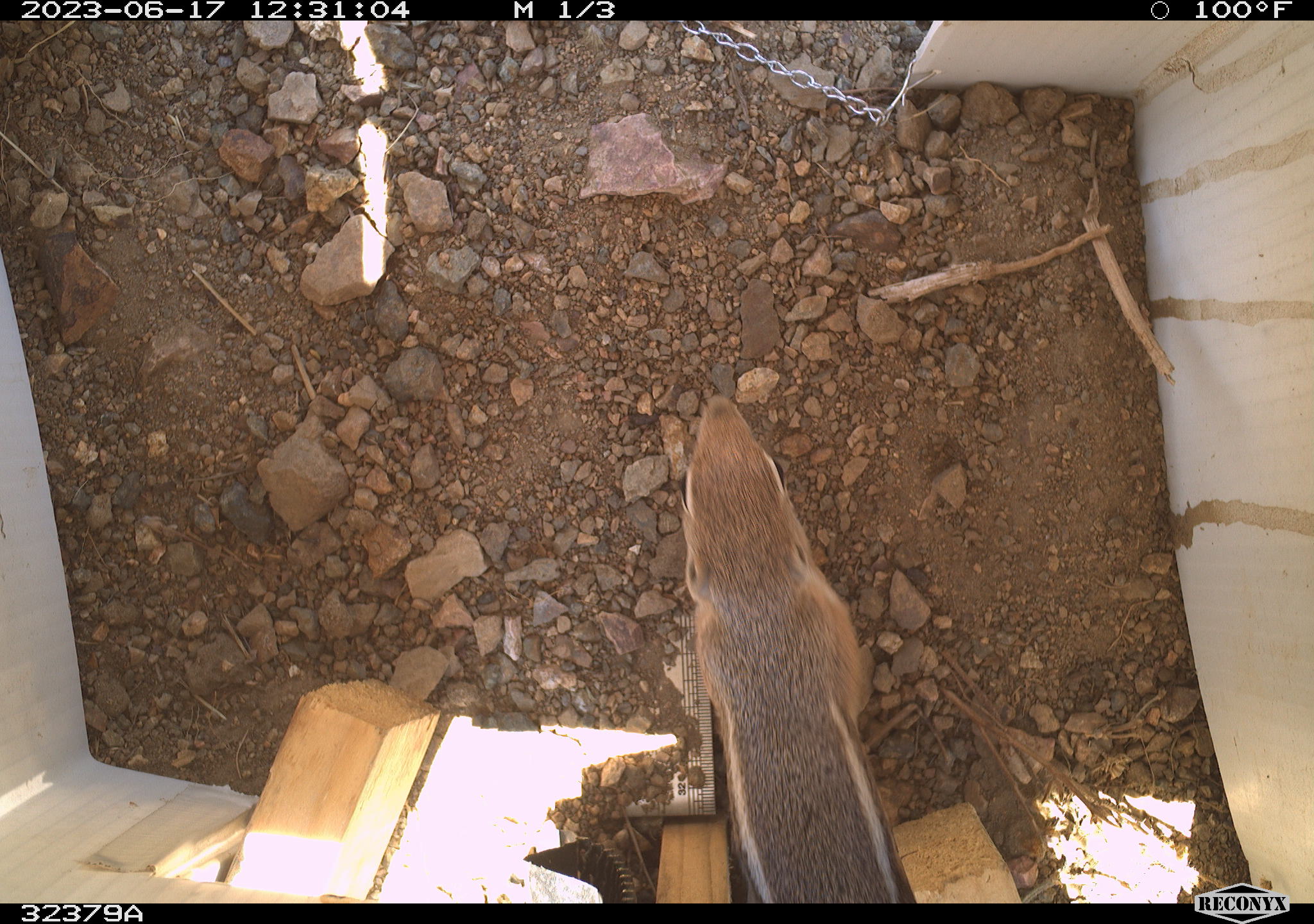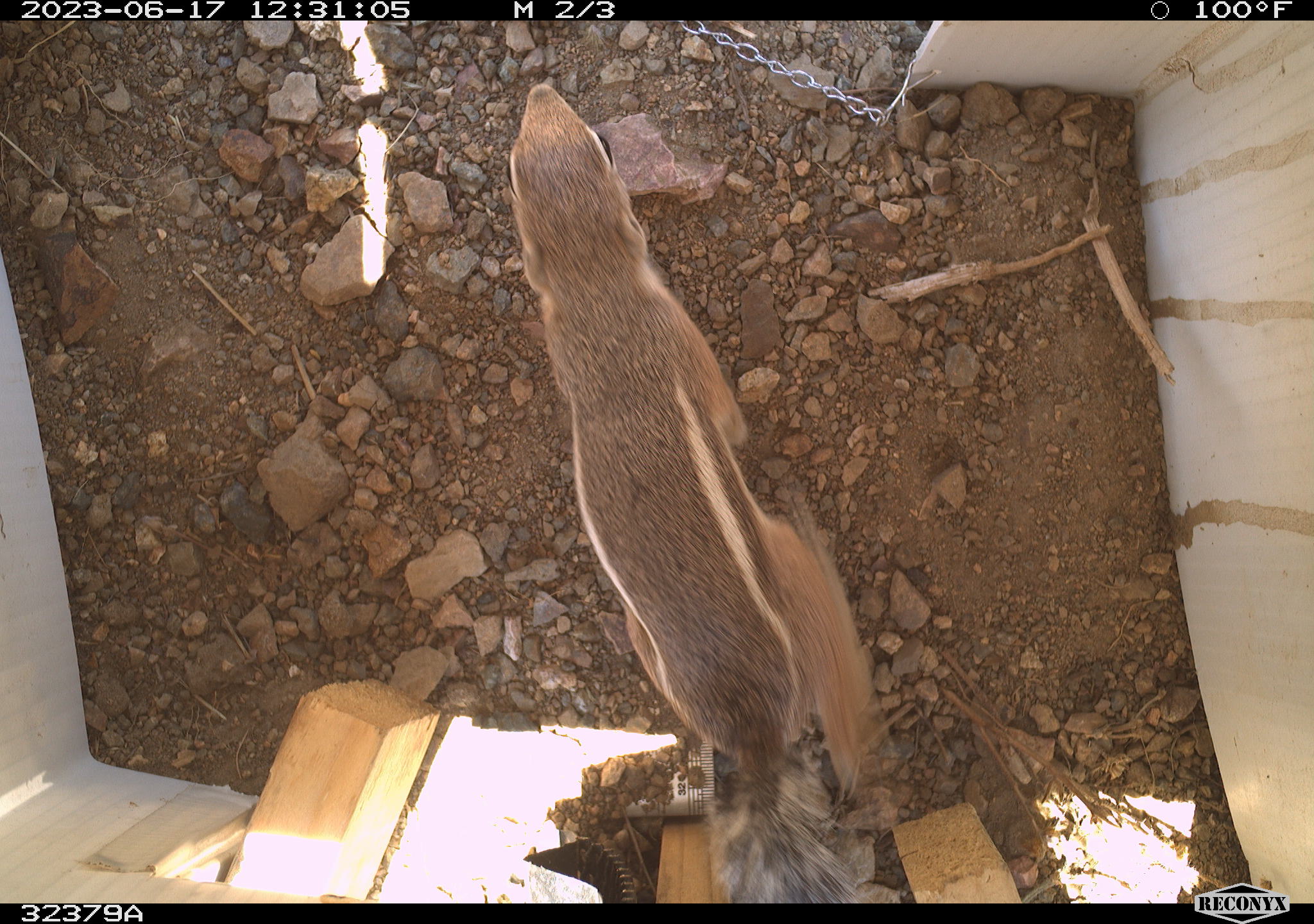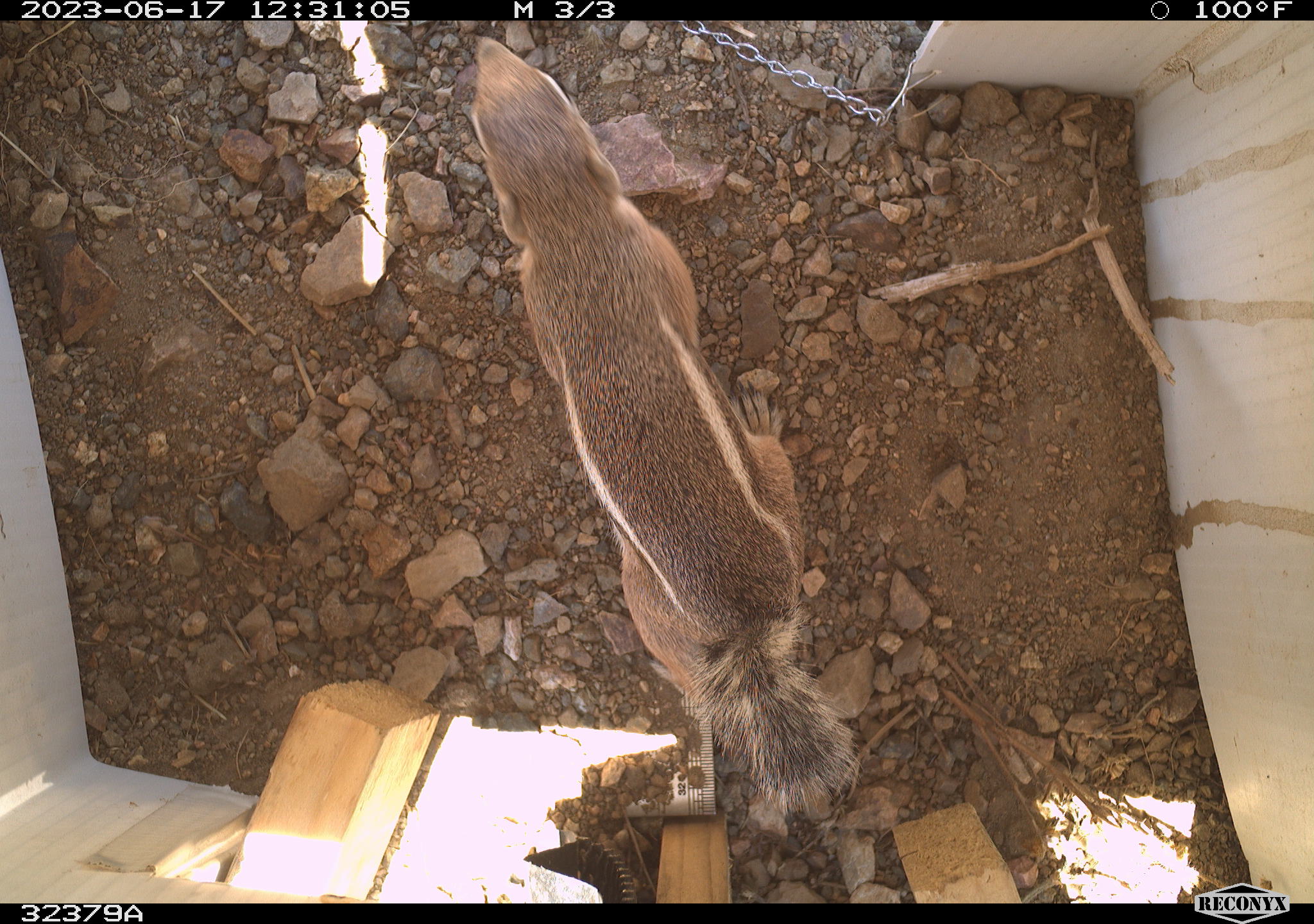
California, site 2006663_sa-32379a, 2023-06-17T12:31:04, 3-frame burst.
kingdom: Animalia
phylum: Chordata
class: Mammalia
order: Rodentia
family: Sciuridae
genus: Ammospermophilus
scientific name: Ammospermophilus leucurus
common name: white-tailed antelope squirrel